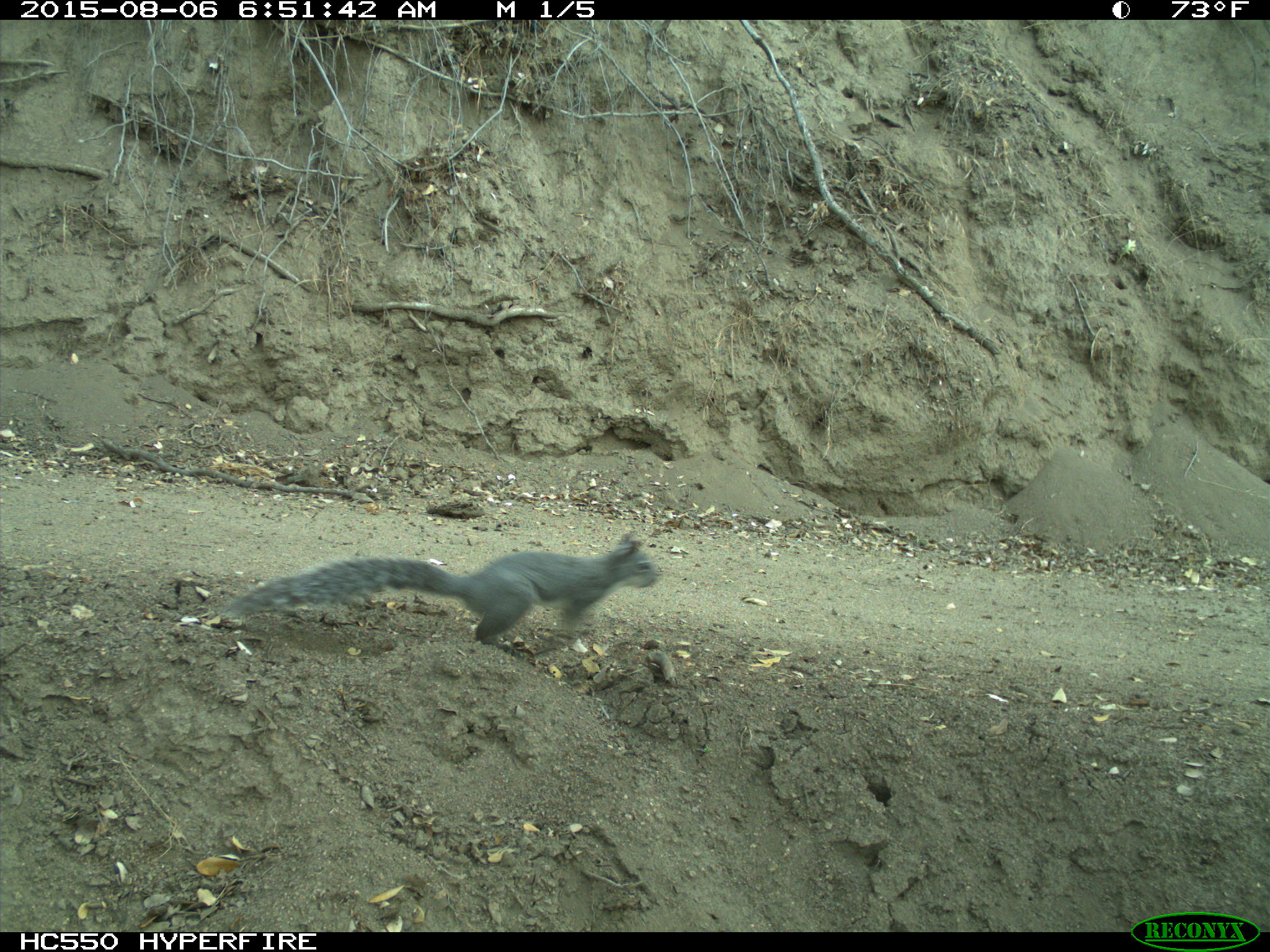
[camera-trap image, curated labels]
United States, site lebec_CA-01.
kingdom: Animalia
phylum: Chordata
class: Mammalia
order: Rodentia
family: Sciuridae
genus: Sciurus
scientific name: Sciurus carolinensis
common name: eastern gray squirrel